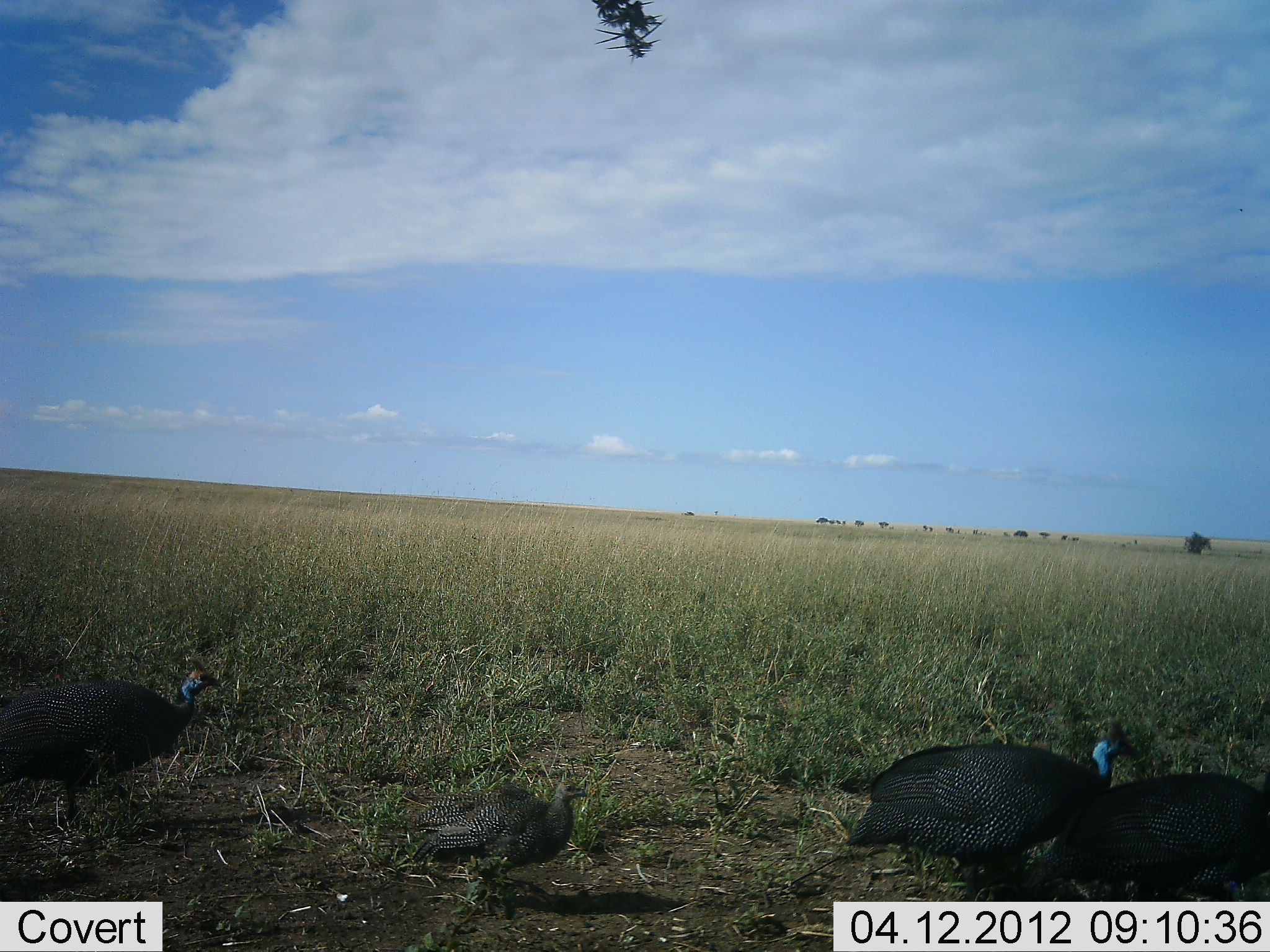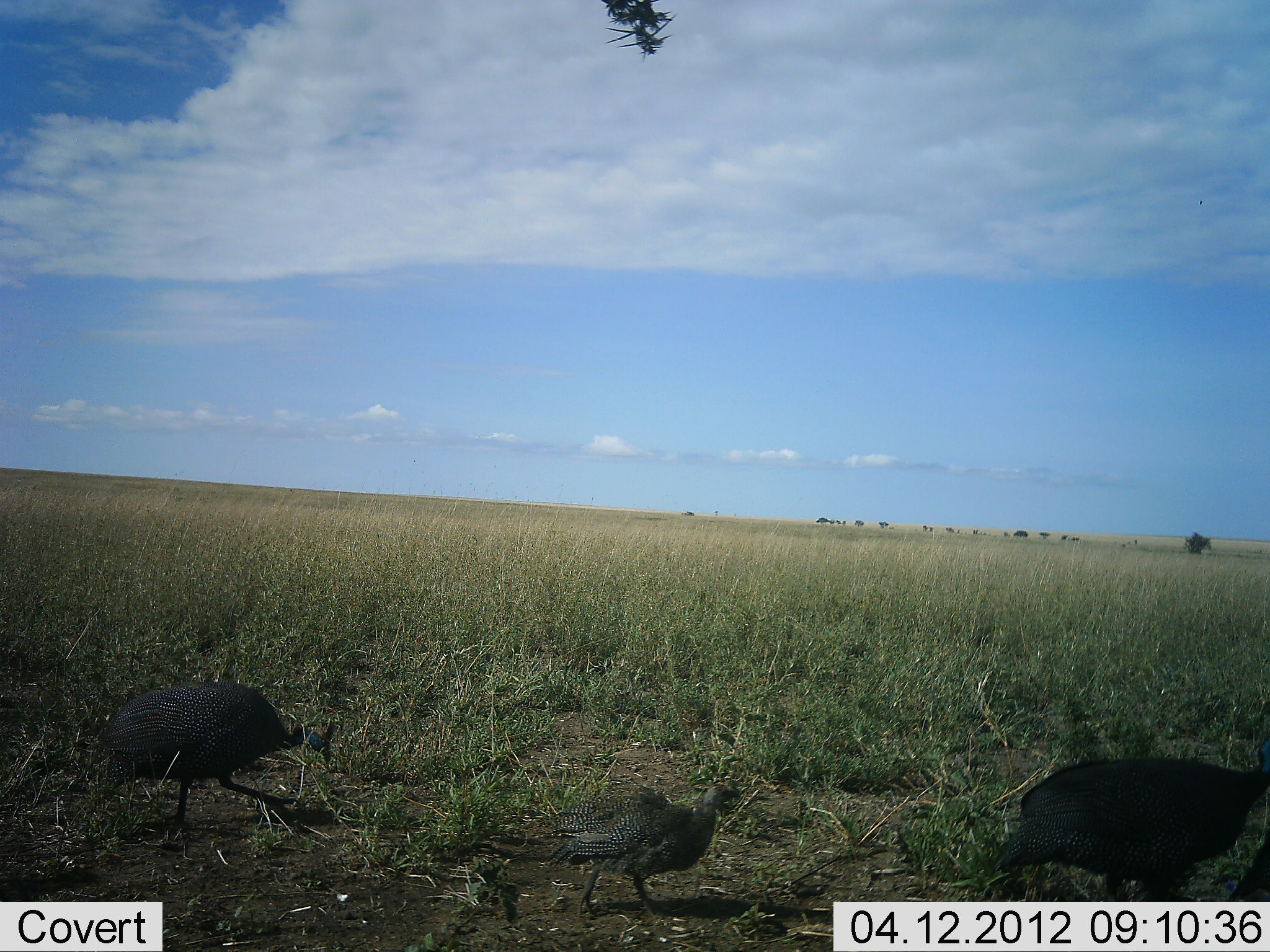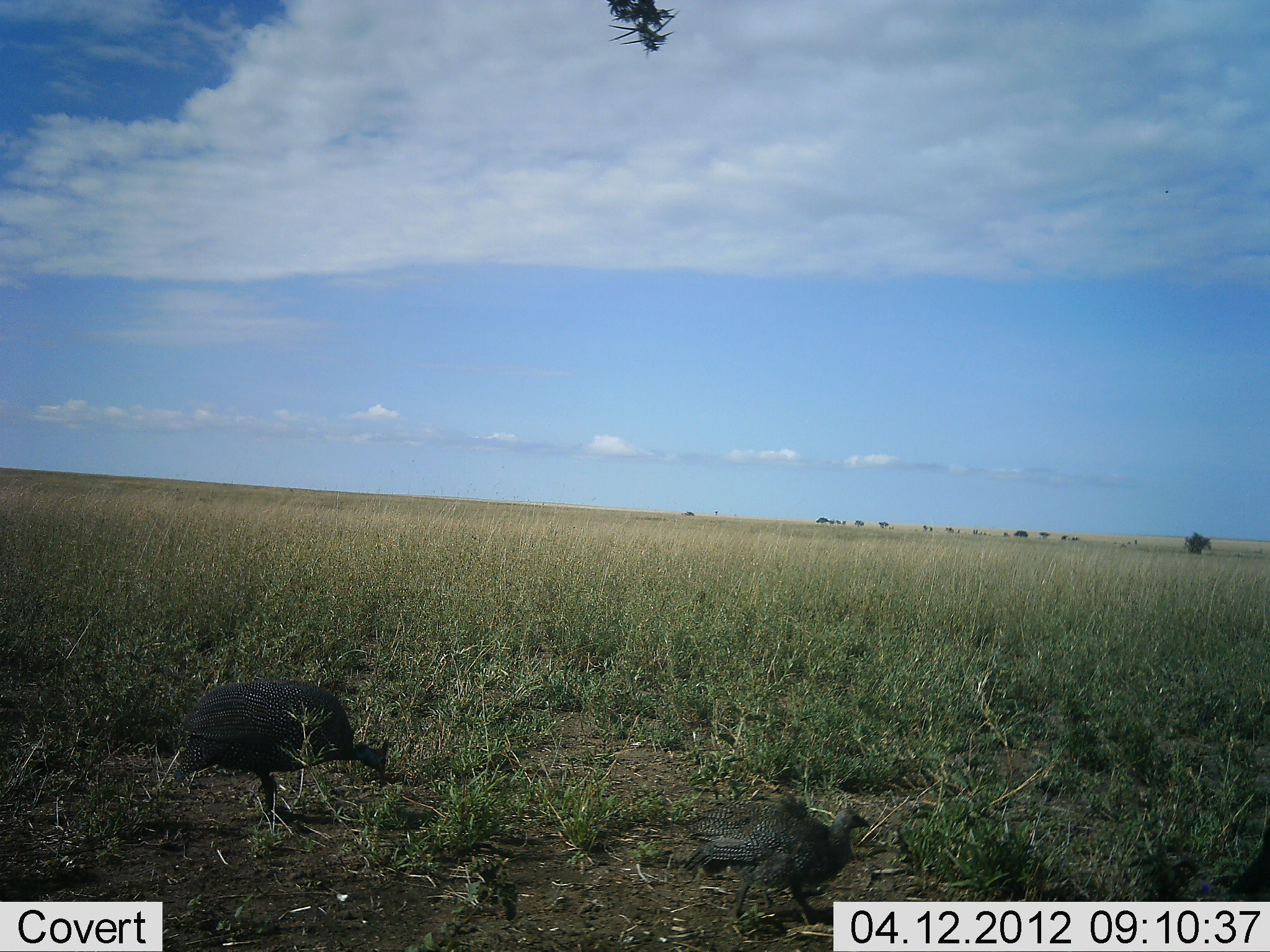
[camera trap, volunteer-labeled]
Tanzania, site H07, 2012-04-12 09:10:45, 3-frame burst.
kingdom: Animalia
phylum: Chordata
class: Aves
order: Galliformes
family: Numididae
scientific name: Numididae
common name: guinea fowl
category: guineafowl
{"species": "guineafowl (guinea fowl) (Numididae)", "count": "4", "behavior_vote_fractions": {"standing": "5%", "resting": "0%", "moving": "95%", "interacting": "0%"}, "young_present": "42%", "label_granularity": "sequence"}